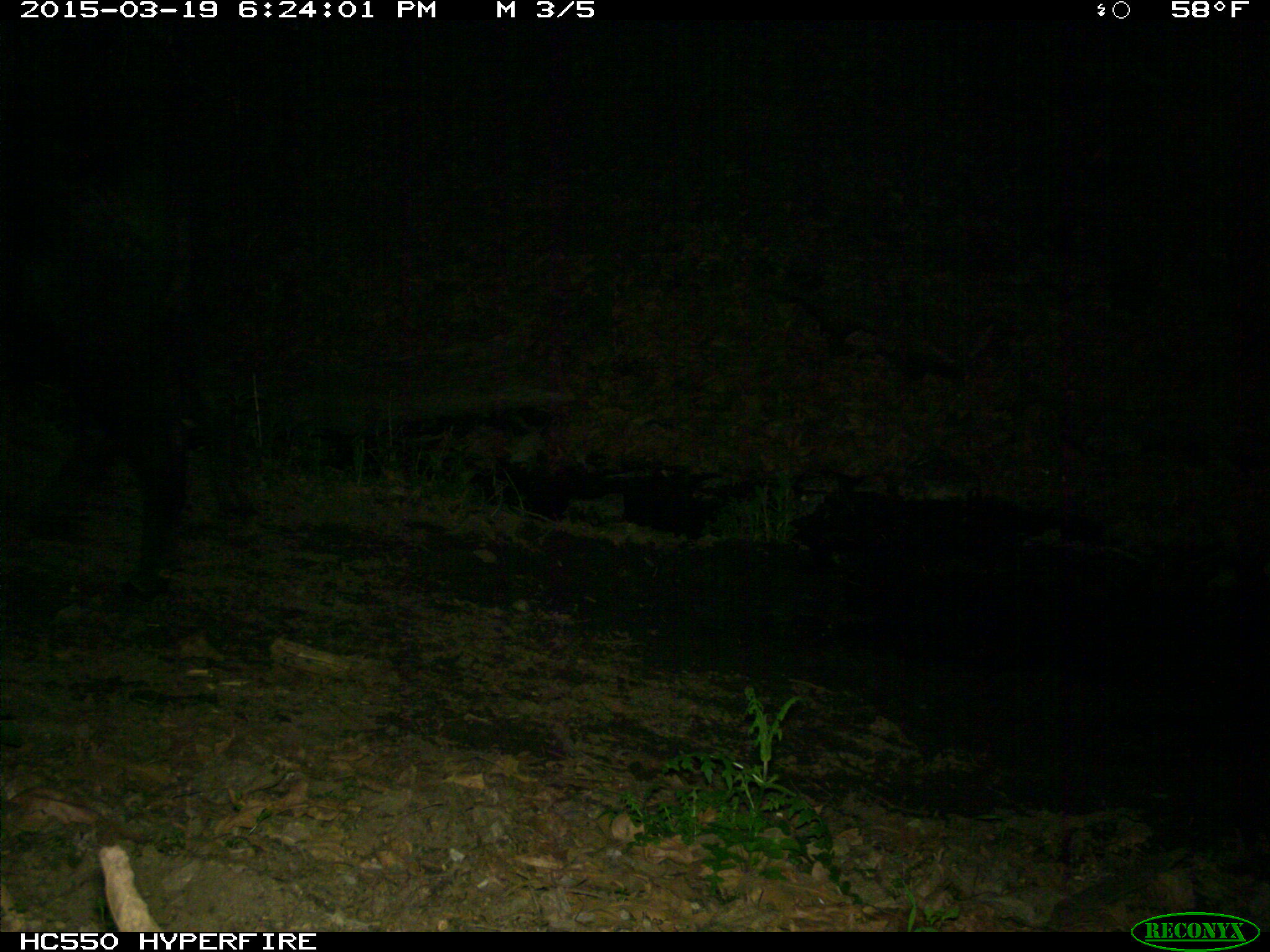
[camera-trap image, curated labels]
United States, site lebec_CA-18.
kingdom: Animalia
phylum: Chordata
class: Mammalia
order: Artiodactyla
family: Bovidae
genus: Bos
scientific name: Bos taurus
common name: domestic cow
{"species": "Bos taurus (domestic cow)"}